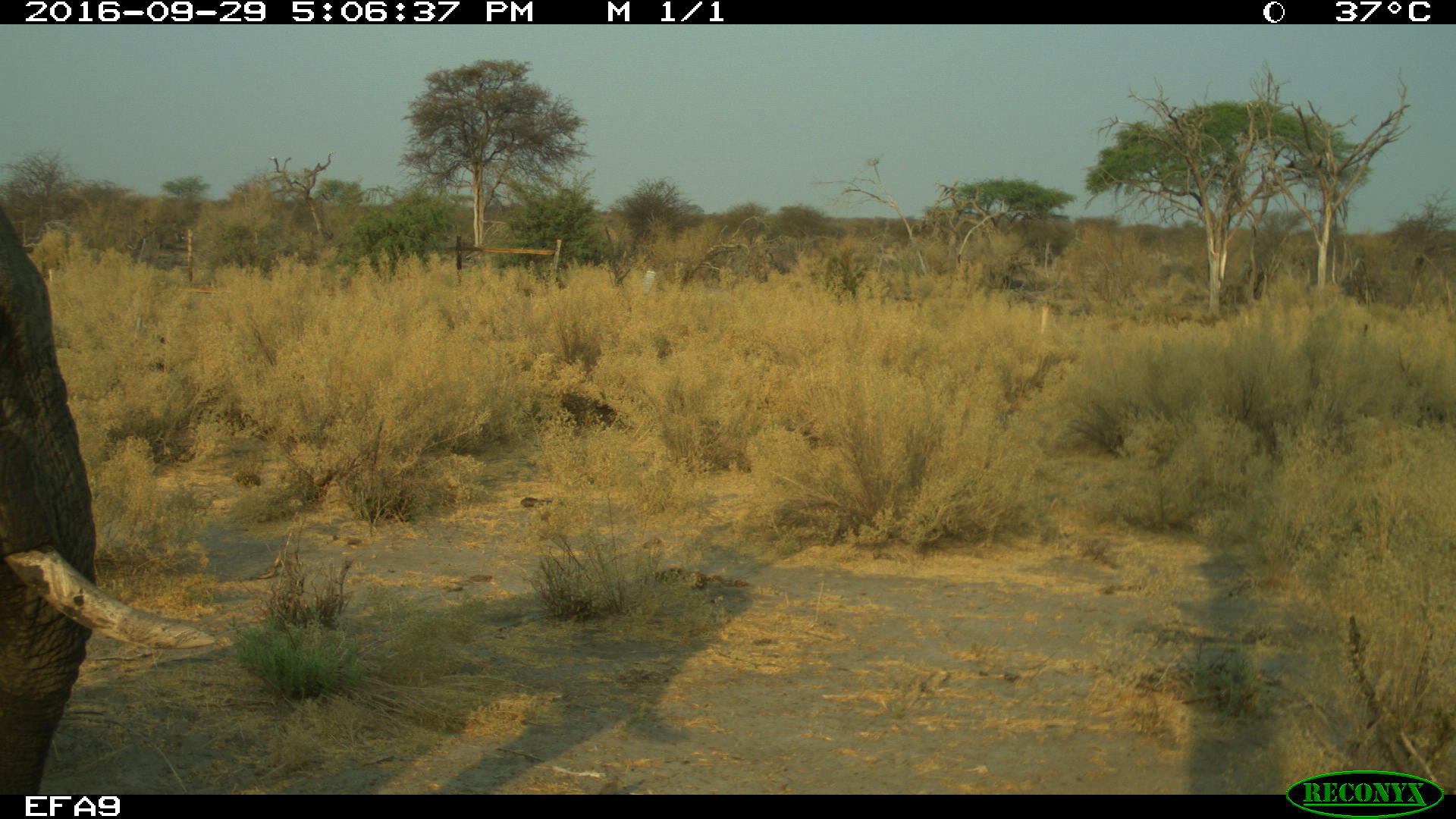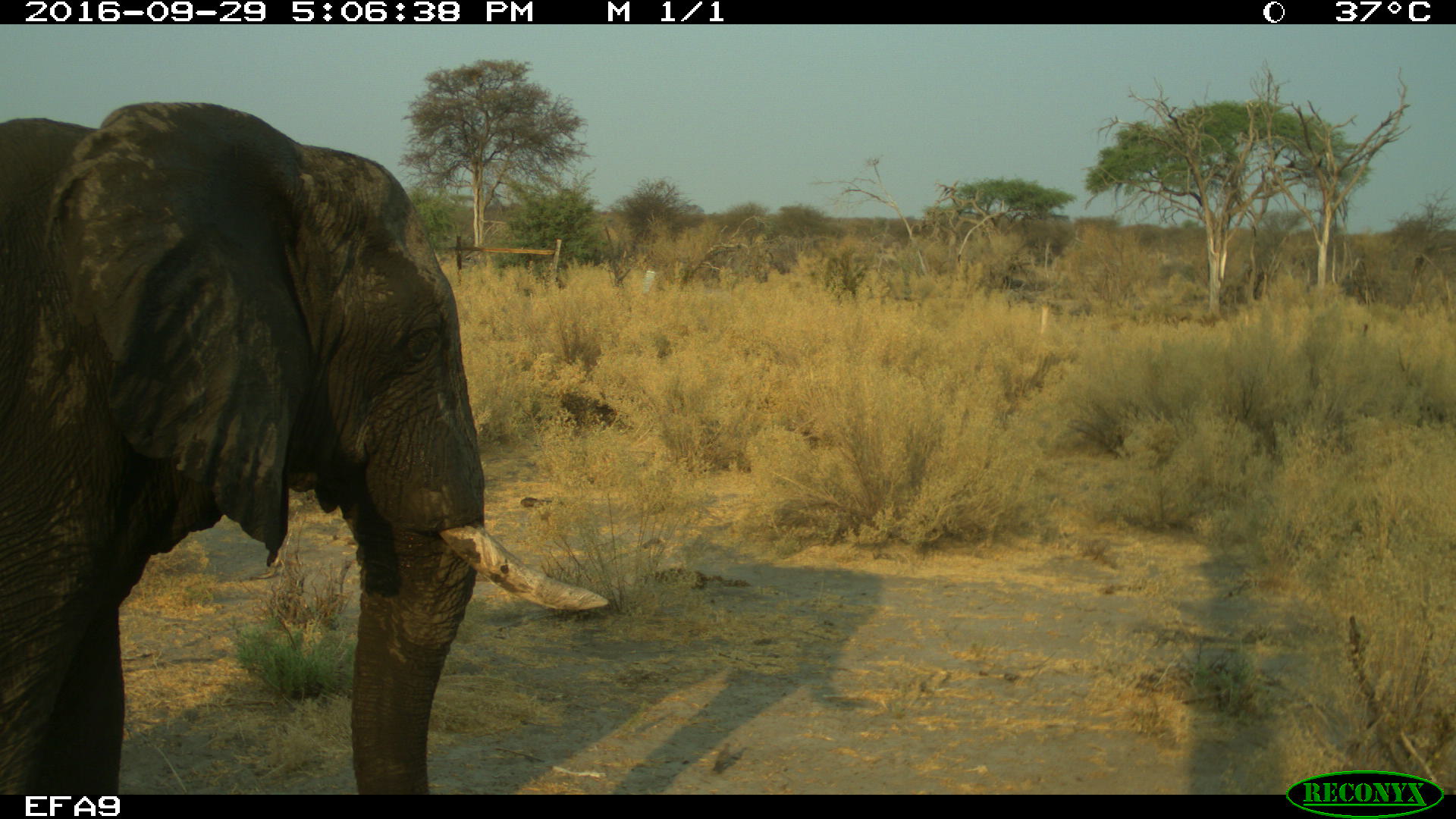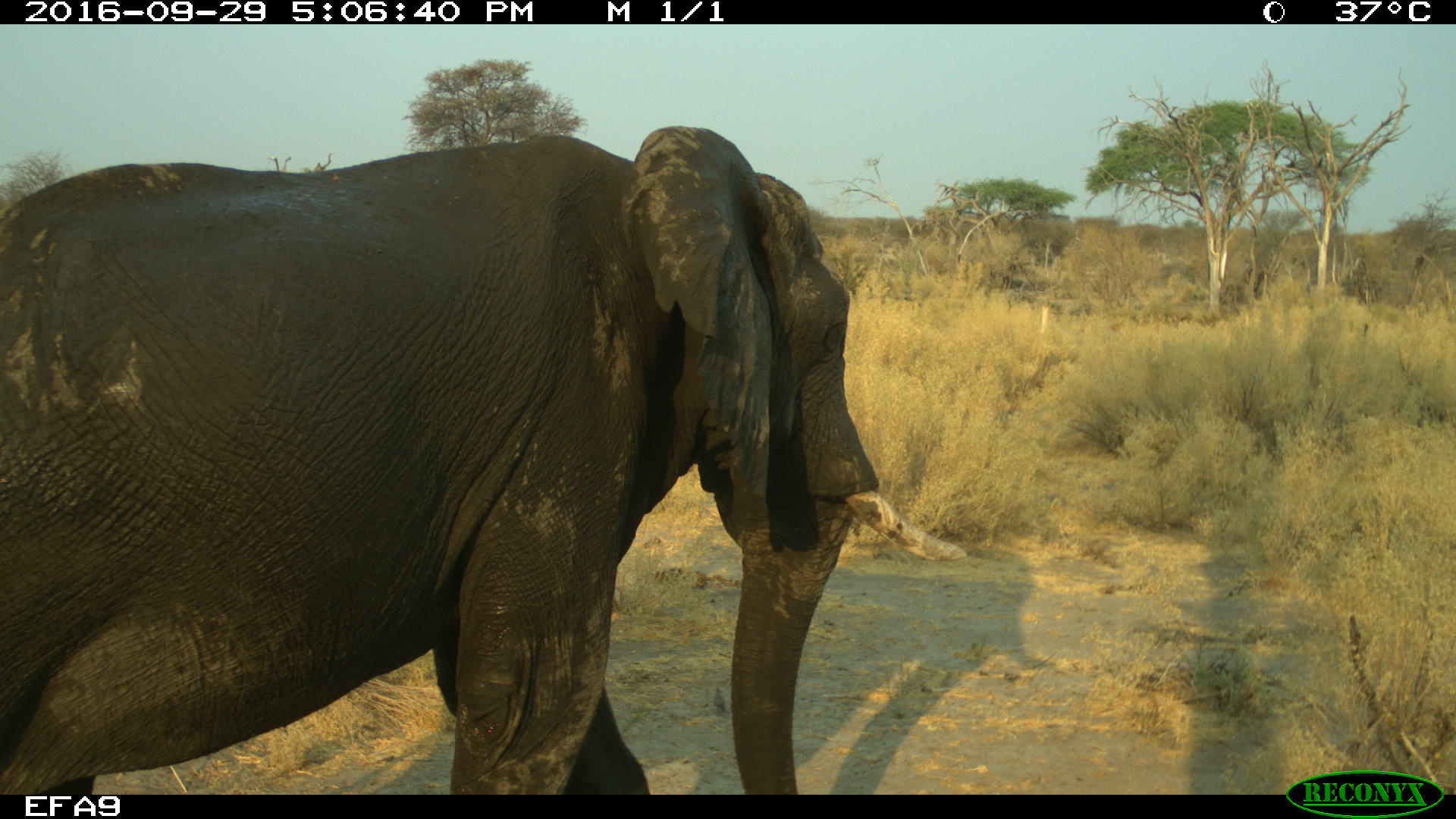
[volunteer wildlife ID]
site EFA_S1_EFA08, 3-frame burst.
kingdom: Animalia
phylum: Chordata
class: Mammalia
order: Proboscidea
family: Elephantidae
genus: Loxodonta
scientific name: Loxodonta africana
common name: african bush elephant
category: elephant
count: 1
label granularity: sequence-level